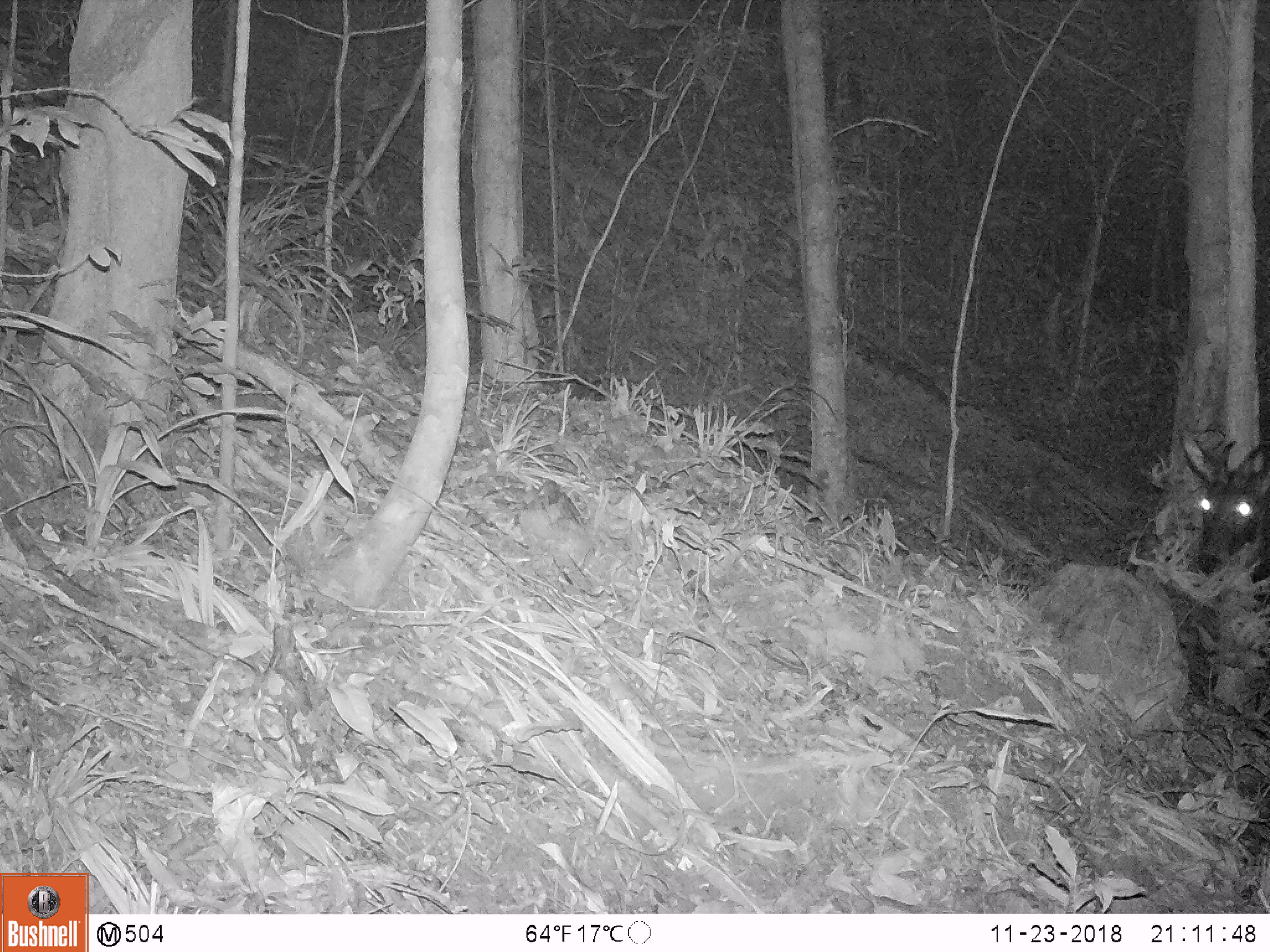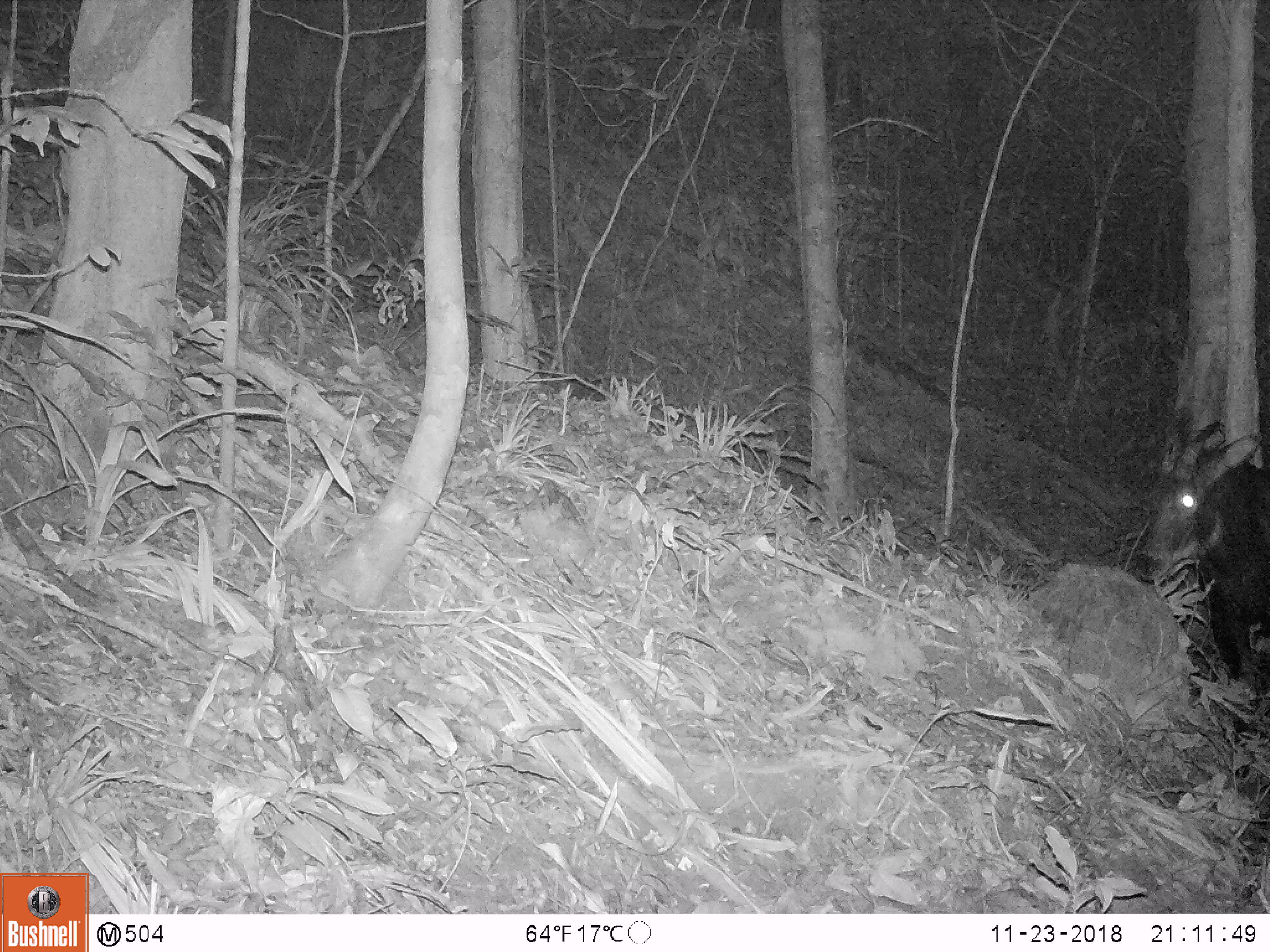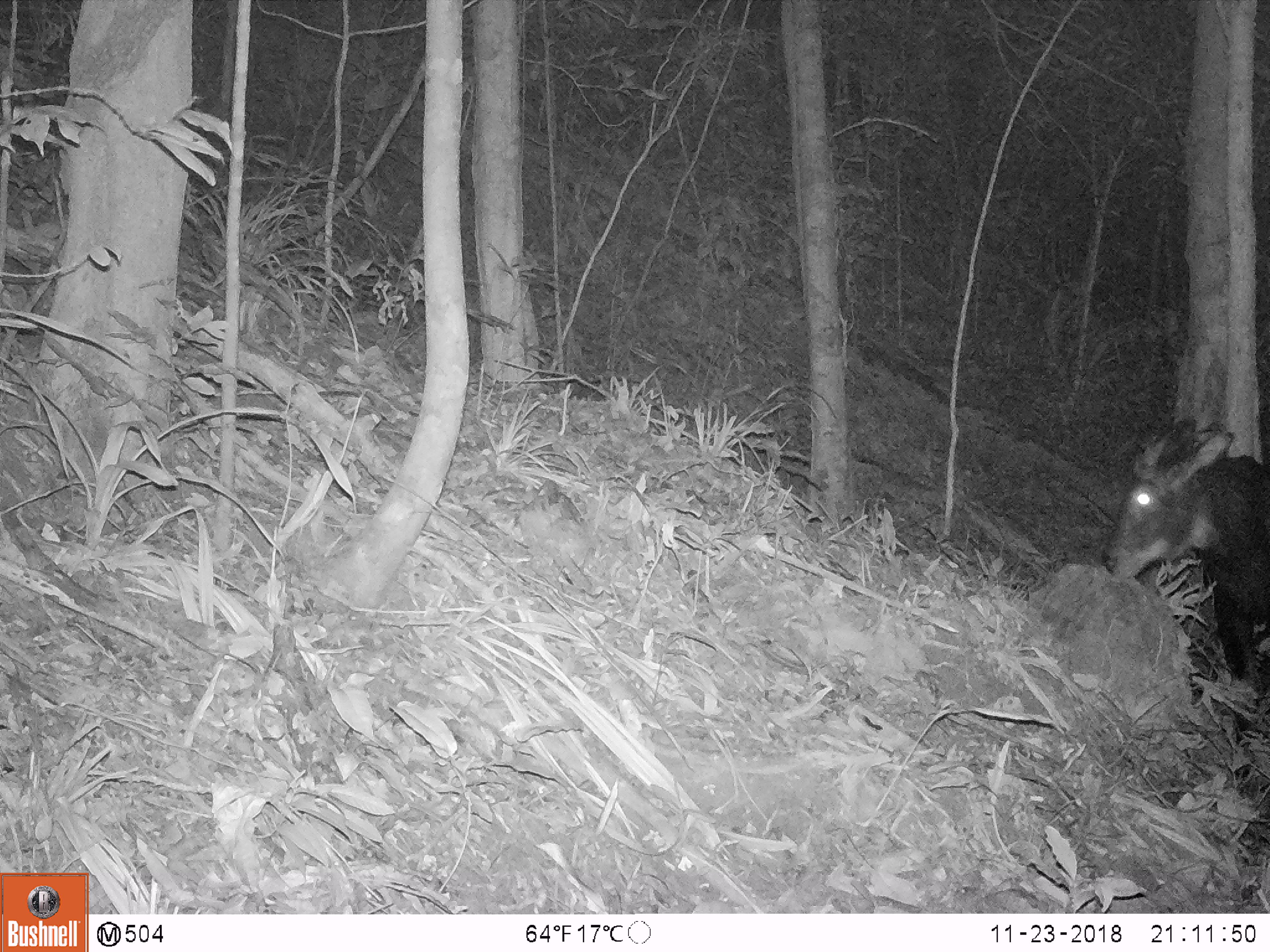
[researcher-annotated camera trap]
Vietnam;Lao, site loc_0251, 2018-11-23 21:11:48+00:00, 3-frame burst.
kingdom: Animalia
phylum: Chordata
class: Mammalia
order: Artiodactyla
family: Bovidae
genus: Capricornis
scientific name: Capricornis sumatraensis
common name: chinese serow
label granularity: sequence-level